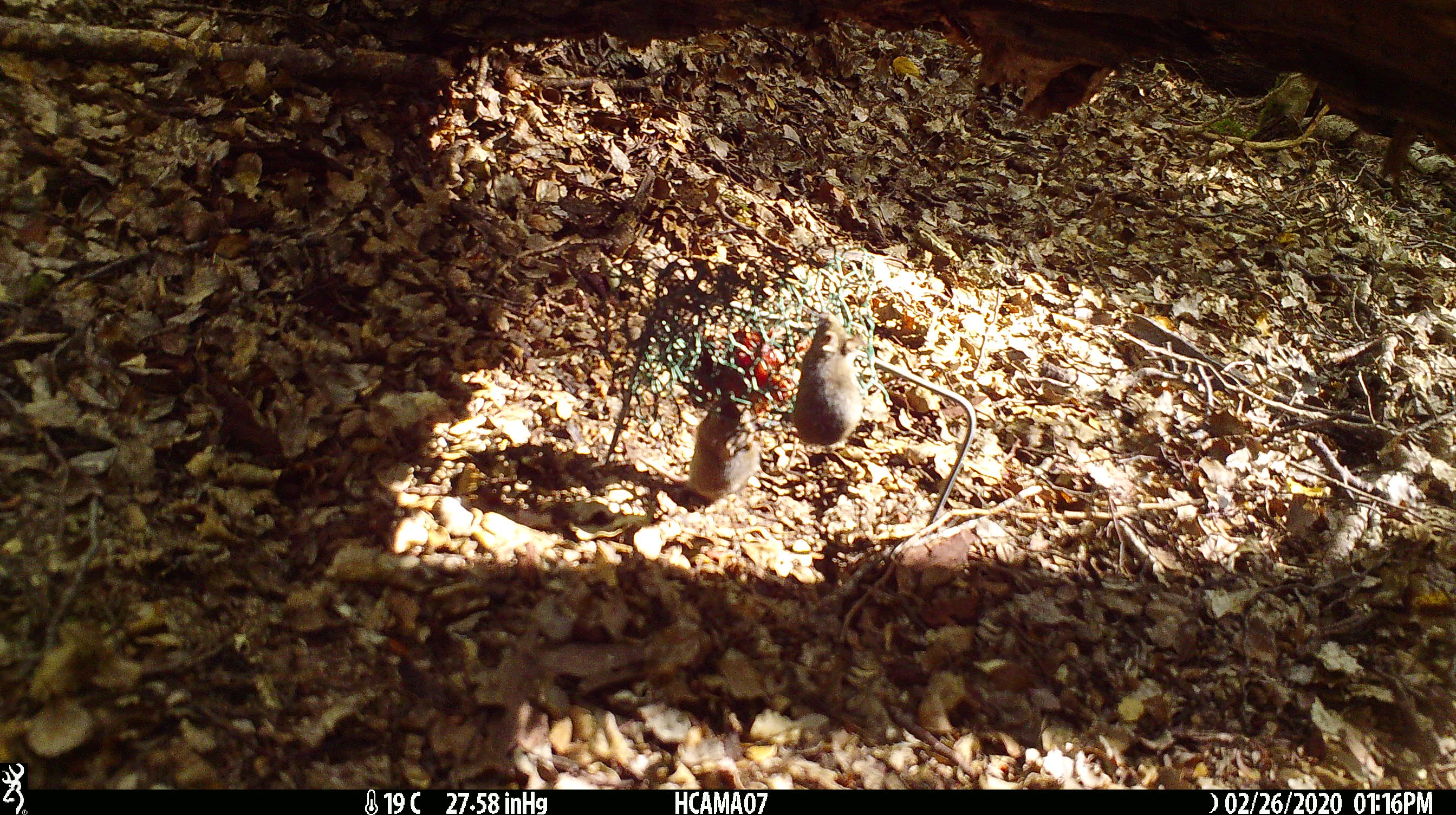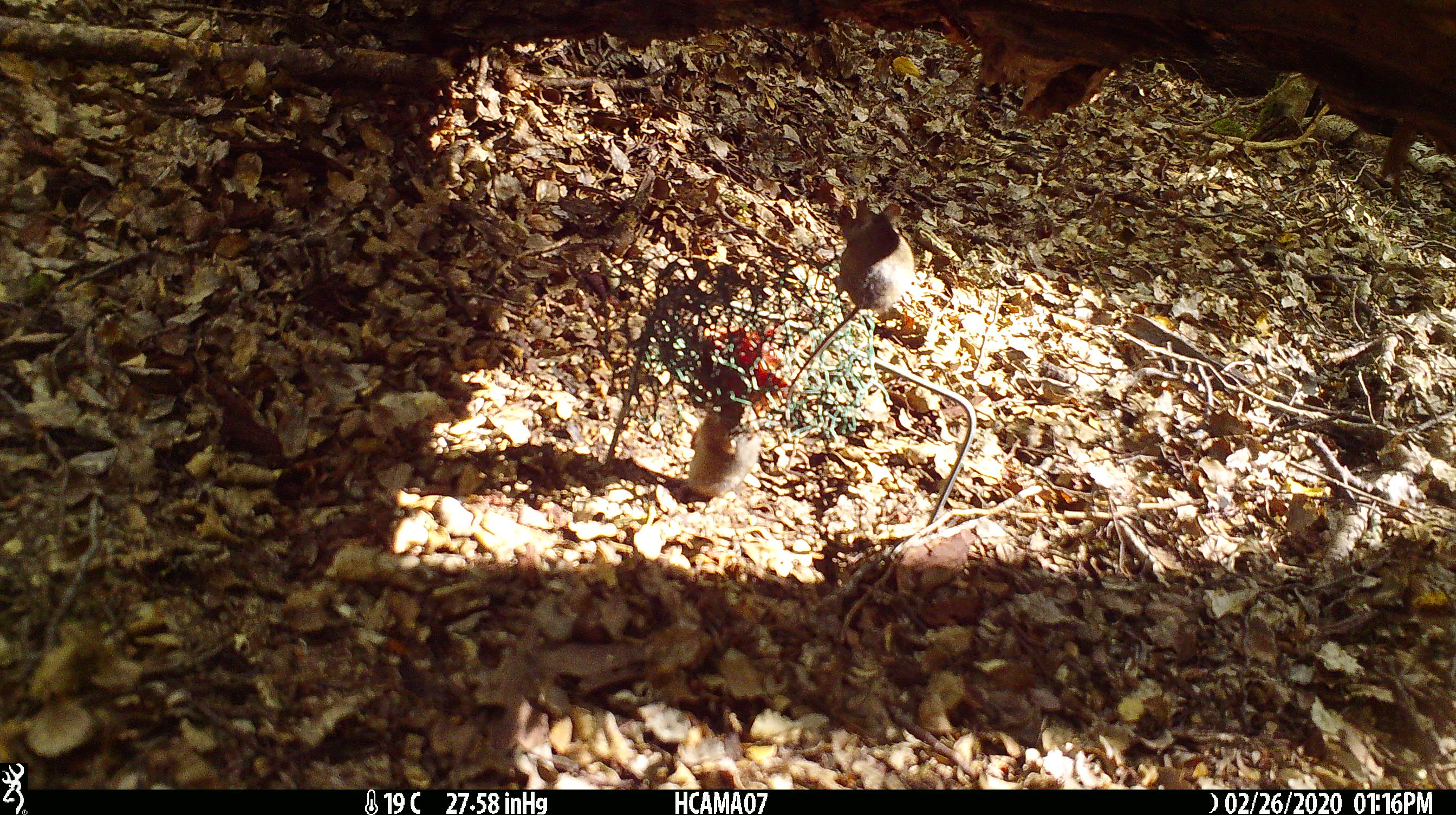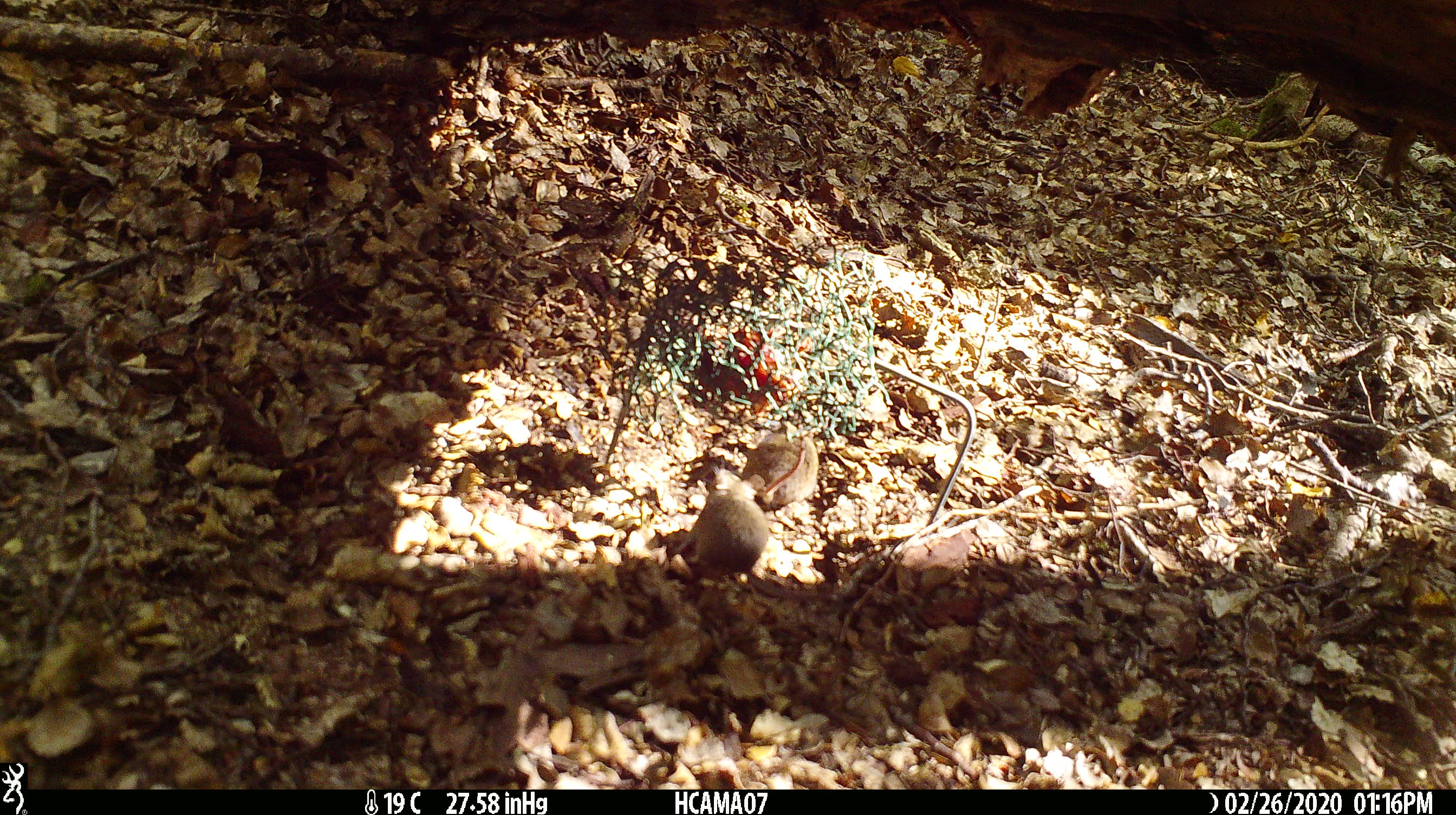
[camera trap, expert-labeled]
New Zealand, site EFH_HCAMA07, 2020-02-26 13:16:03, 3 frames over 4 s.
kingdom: Animalia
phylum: Chordata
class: Mammalia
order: Rodentia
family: Muridae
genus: Mus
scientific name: Mus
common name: mouse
Mouse (Mus).